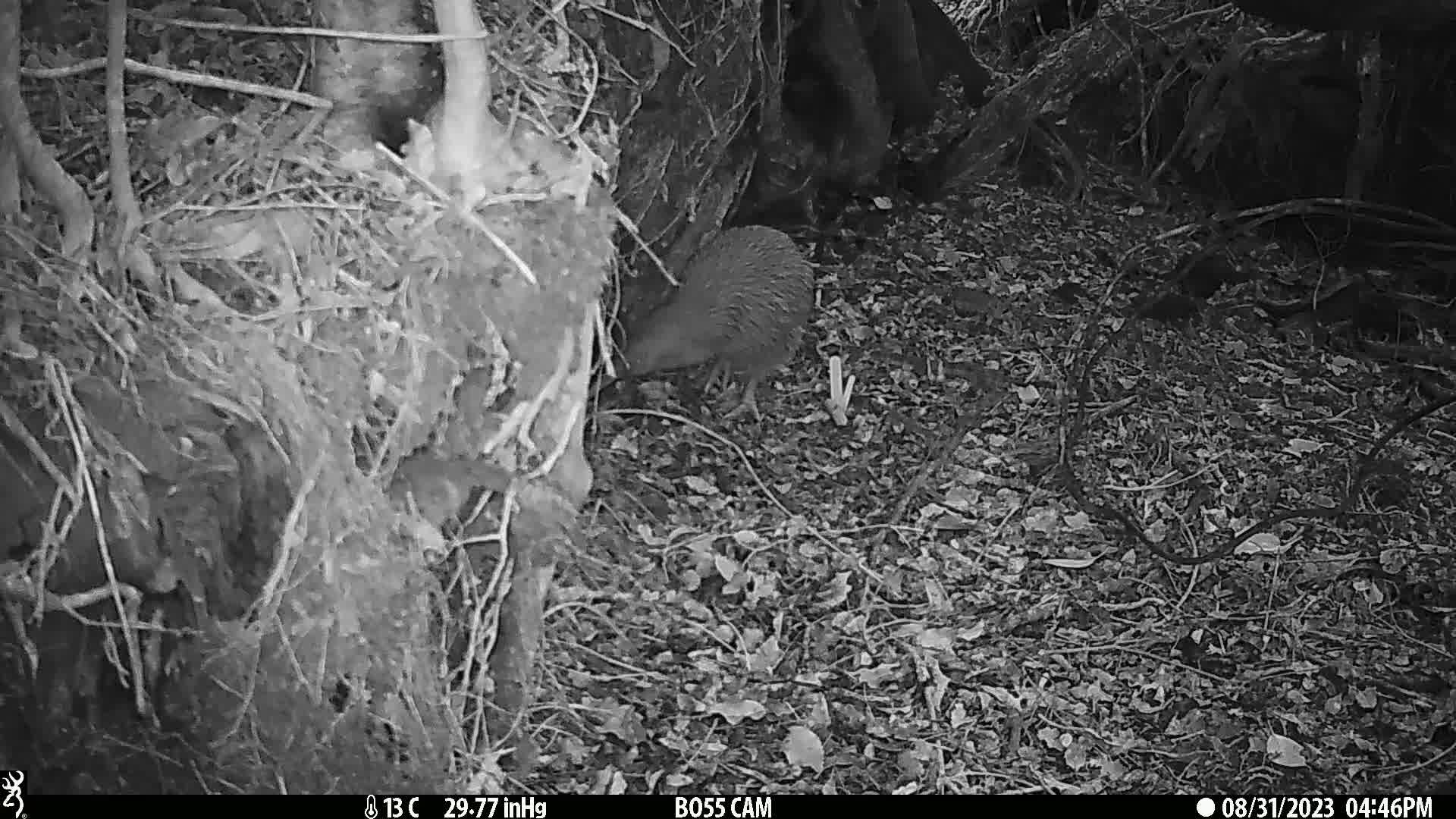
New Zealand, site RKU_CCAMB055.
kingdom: Animalia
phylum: Chordata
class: Aves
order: Apterygiformes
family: Apterygidae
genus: Apteryx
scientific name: Apteryx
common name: kiwi